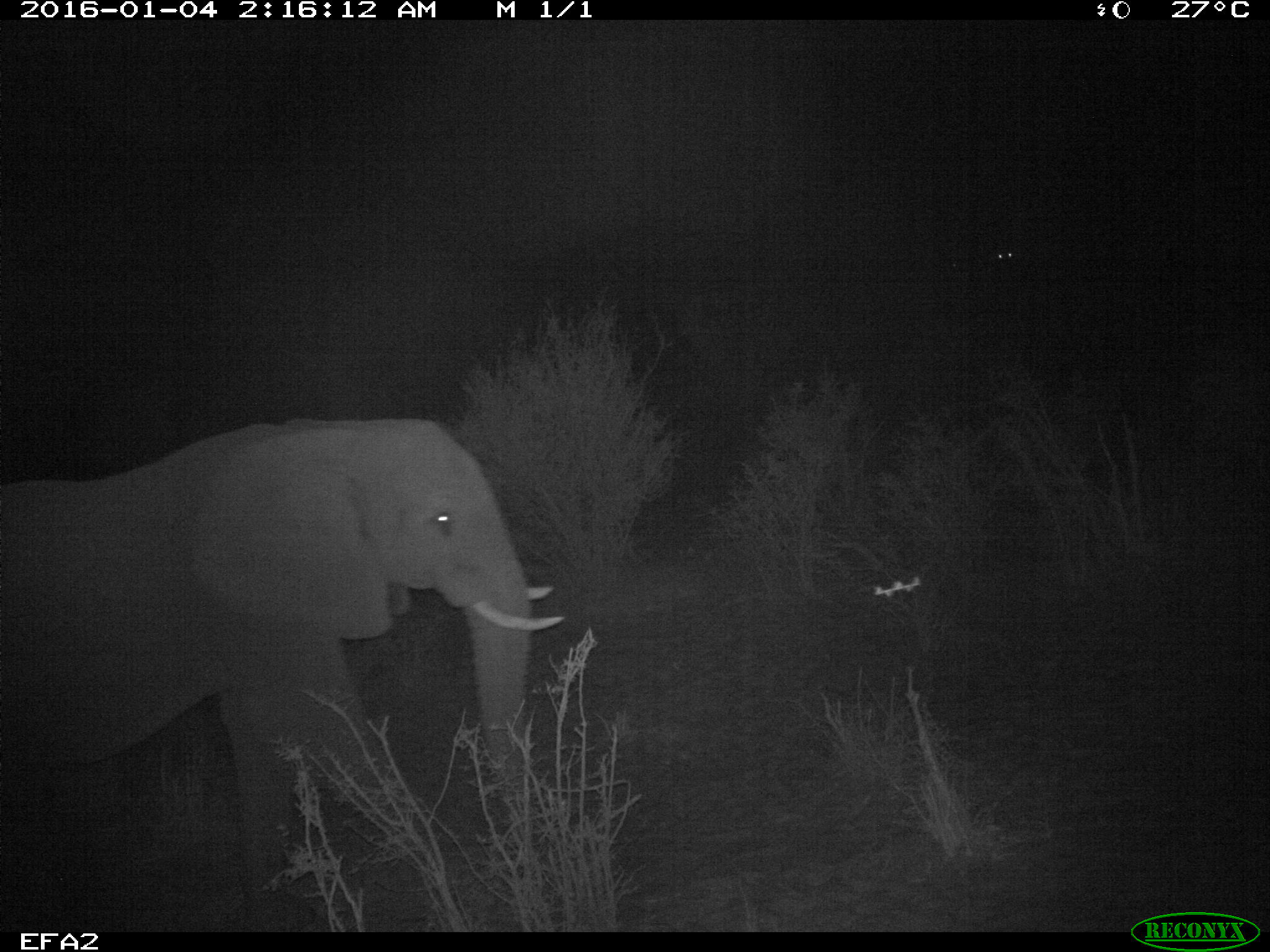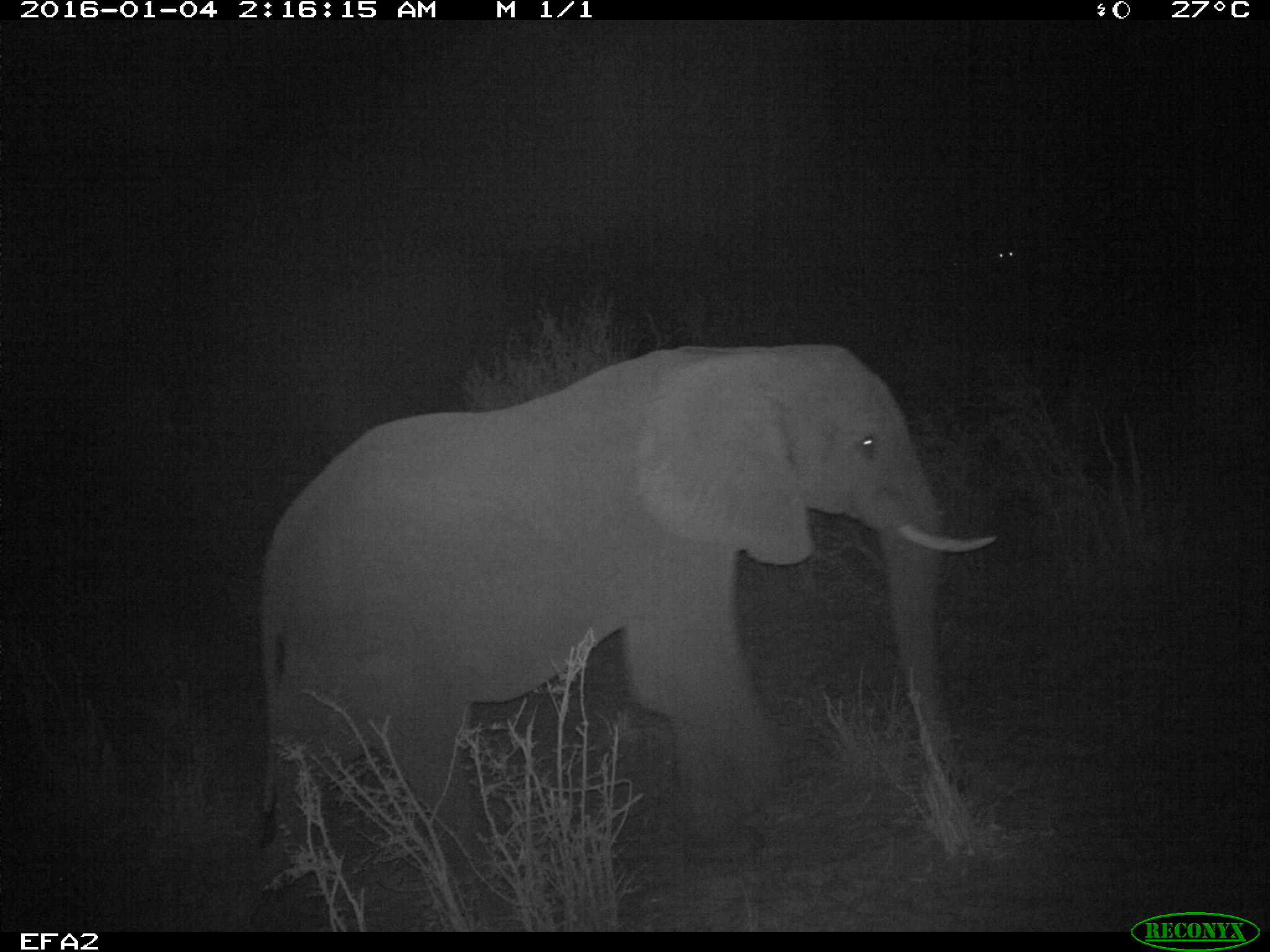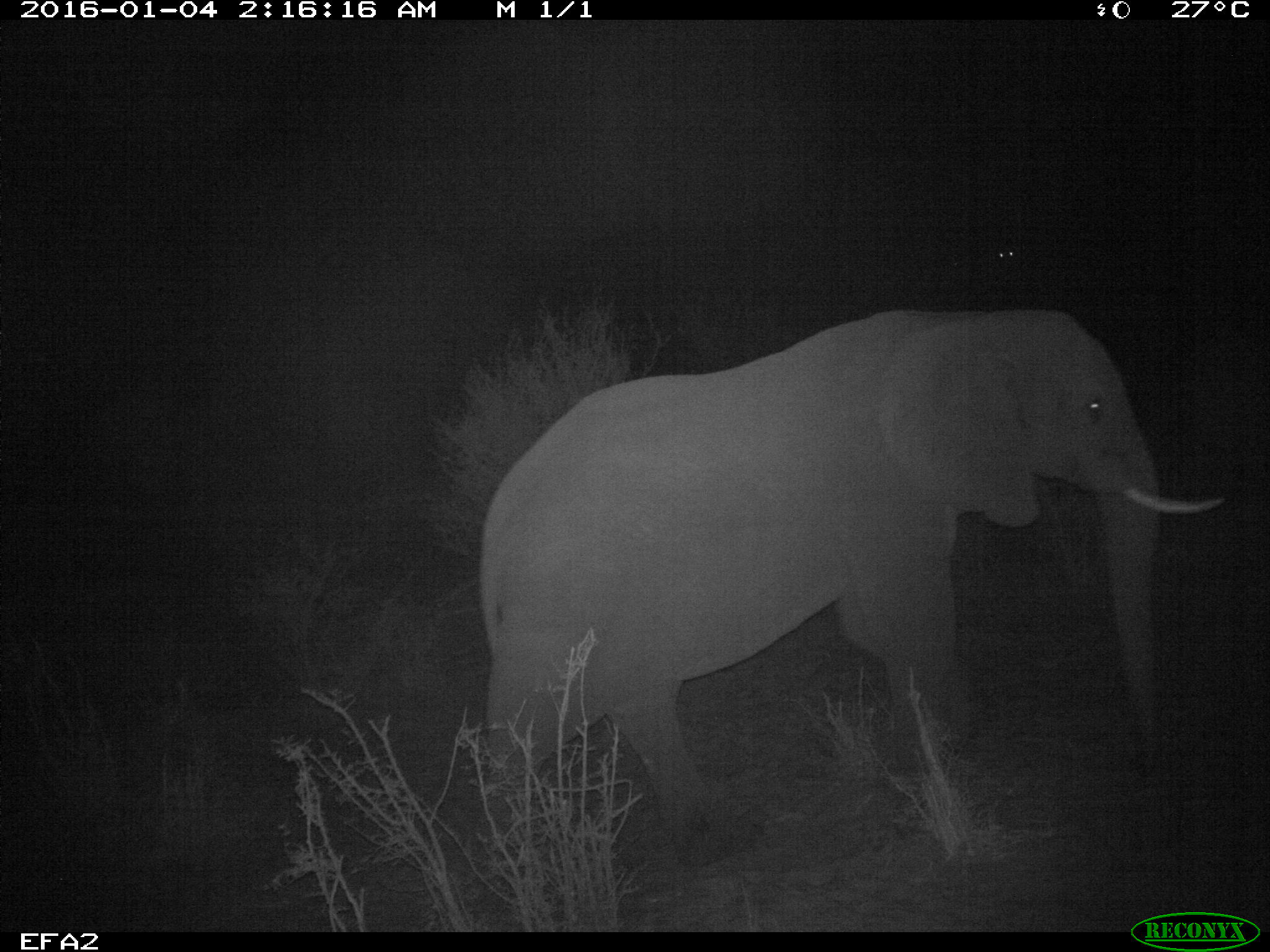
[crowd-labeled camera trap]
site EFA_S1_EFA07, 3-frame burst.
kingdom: Animalia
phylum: Chordata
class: Mammalia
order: Proboscidea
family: Elephantidae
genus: Loxodonta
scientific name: Loxodonta africana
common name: african bush elephant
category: elephant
Elephant (african bush elephant) (Loxodonta africana), count 1. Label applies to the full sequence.